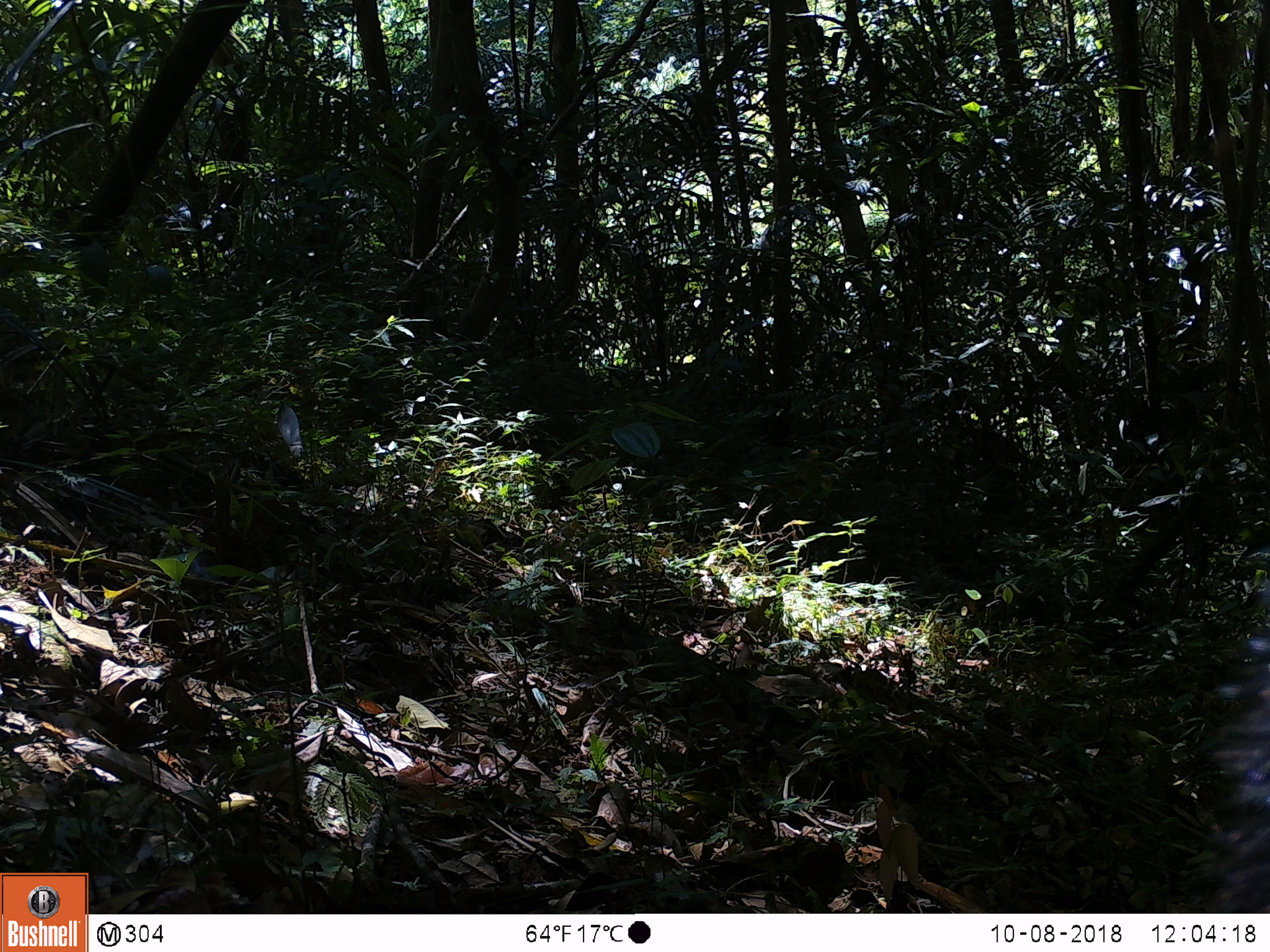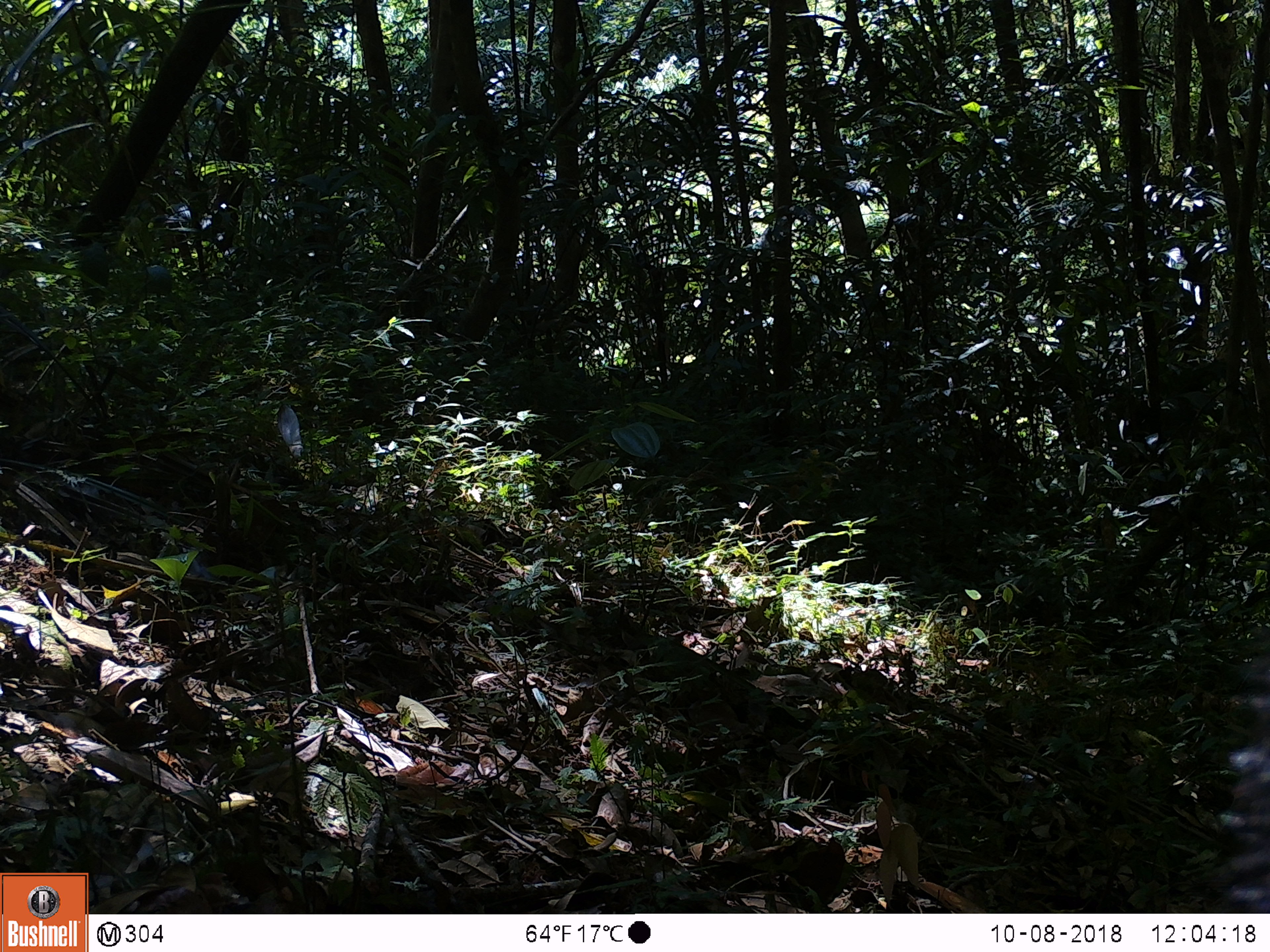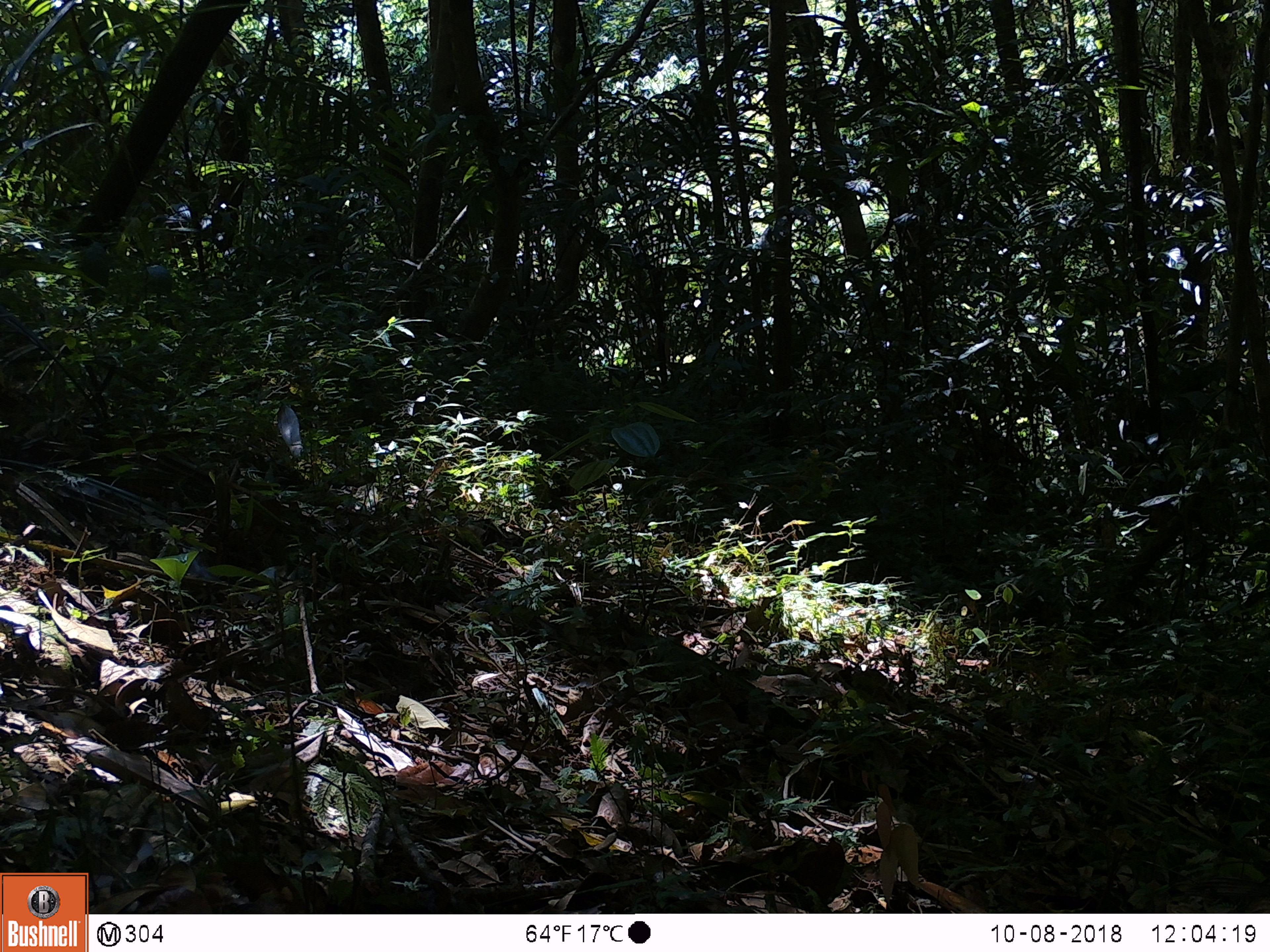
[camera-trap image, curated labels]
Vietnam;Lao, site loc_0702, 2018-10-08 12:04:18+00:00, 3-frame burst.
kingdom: Animalia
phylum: Chordata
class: Mammalia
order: Artiodactyla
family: Bovidae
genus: Capricornis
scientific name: Capricornis sumatraensis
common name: chinese serow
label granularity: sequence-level